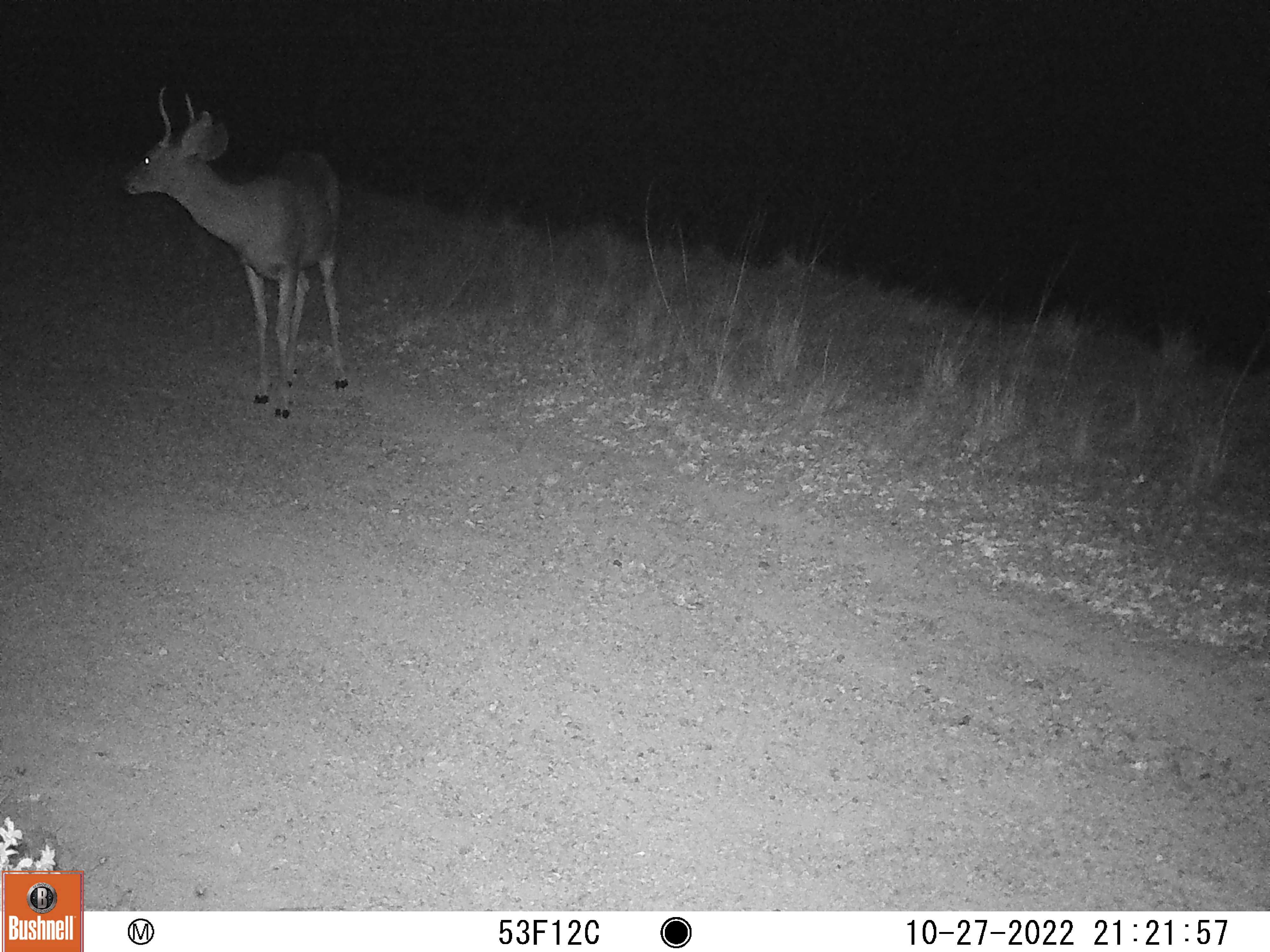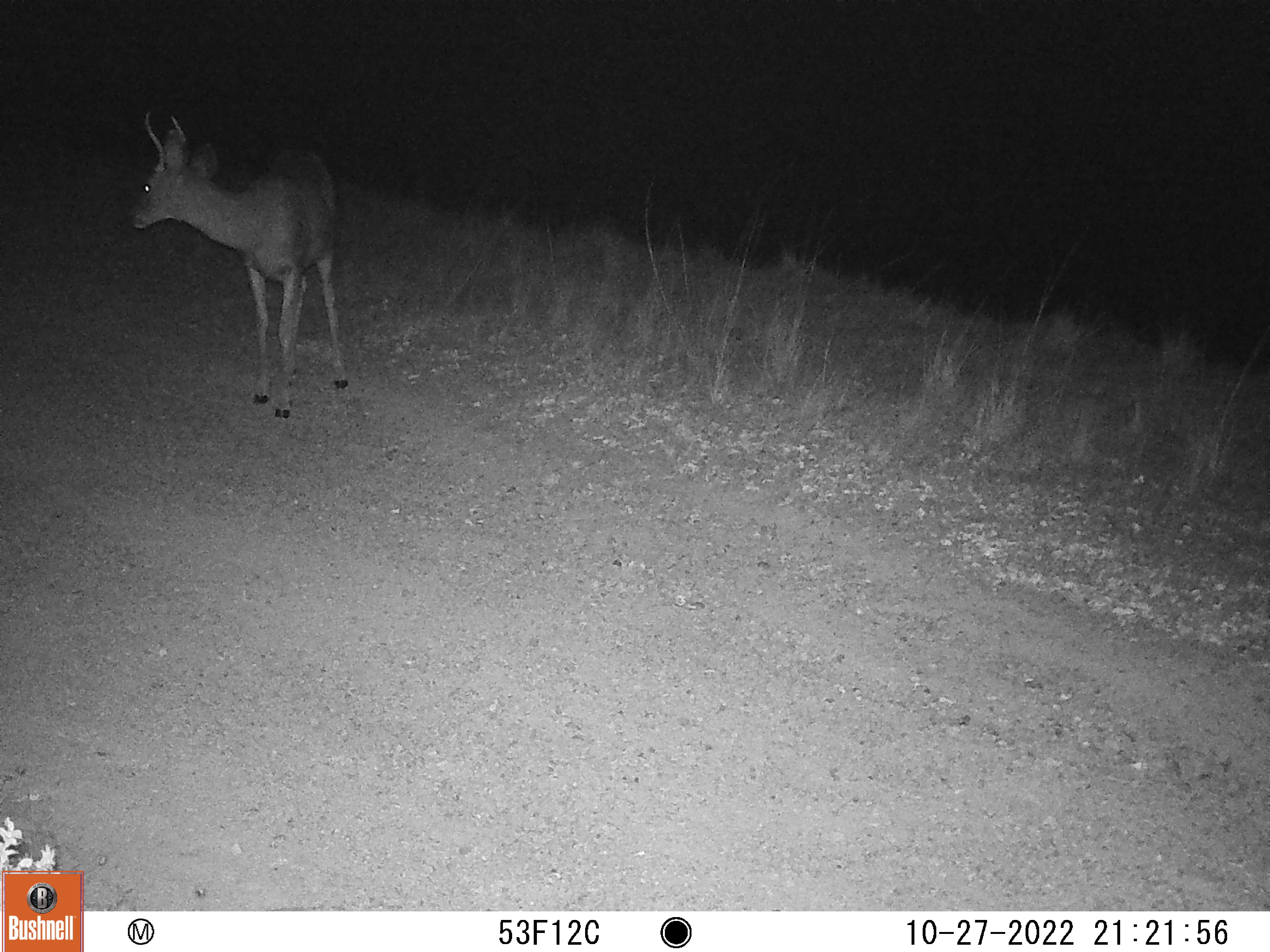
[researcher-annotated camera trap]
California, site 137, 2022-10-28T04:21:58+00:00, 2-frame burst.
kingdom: Animalia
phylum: Chordata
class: Mammalia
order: Artiodactyla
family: Cervidae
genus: Odocoileus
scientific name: Odocoileus hemionus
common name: mule deer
Mule deer (Odocoileus hemionus).